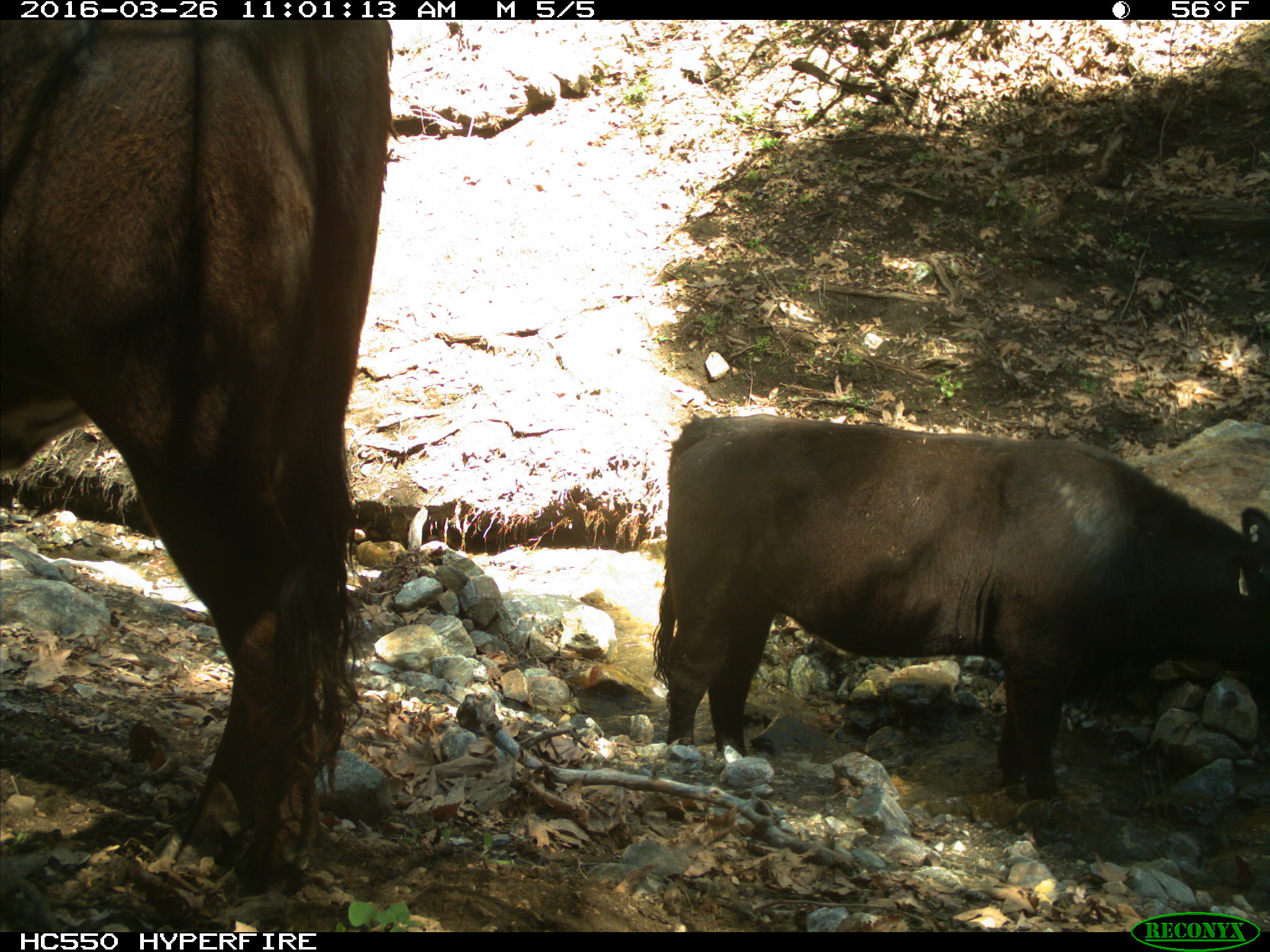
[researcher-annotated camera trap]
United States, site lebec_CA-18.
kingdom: Animalia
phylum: Chordata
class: Mammalia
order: Artiodactyla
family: Bovidae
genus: Bos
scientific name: Bos taurus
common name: domestic cow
Bos taurus (domestic cow).